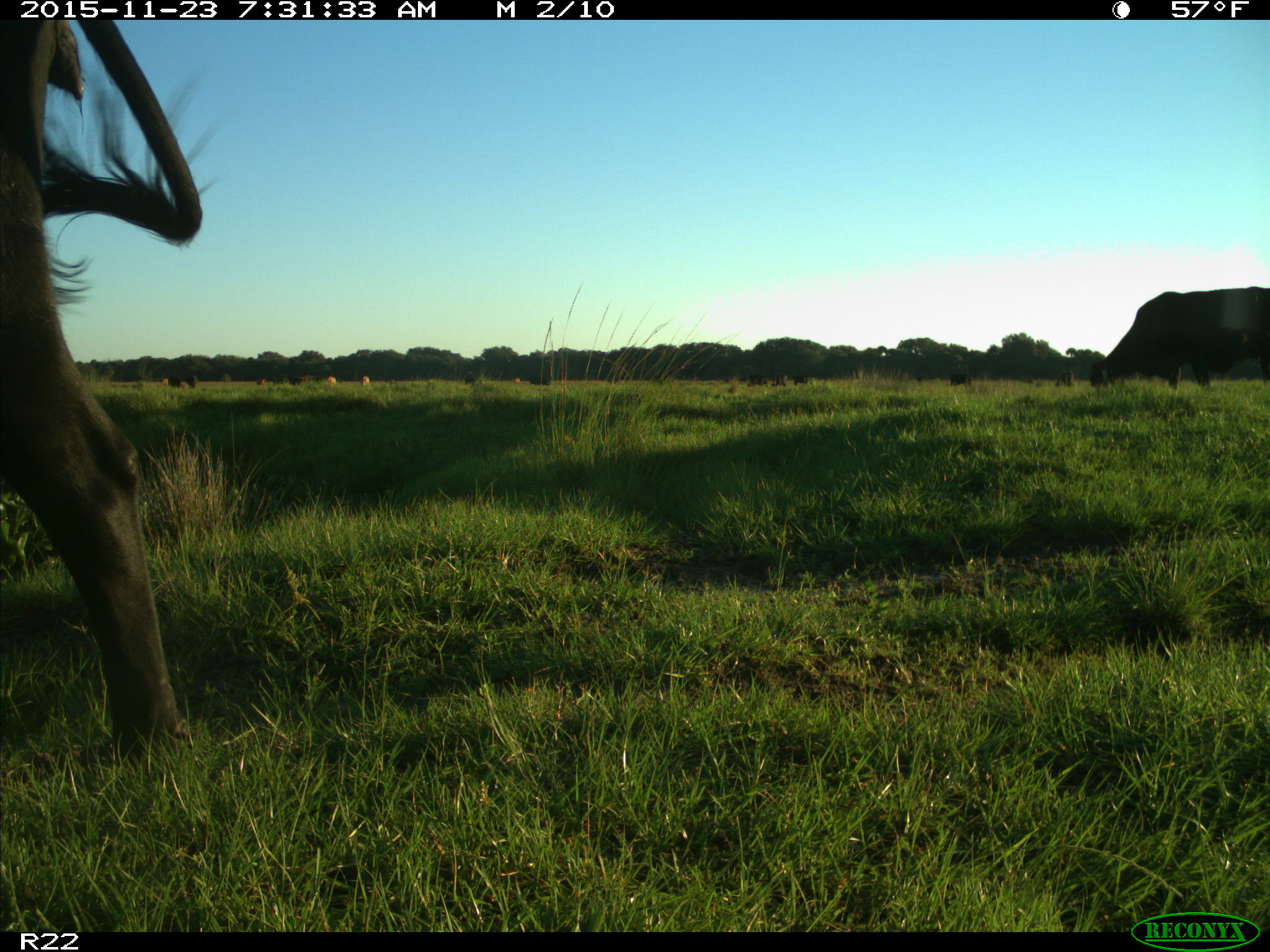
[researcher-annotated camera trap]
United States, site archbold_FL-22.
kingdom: Animalia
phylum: Chordata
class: Mammalia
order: Artiodactyla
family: Bovidae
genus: Bos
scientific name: Bos taurus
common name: domestic cow